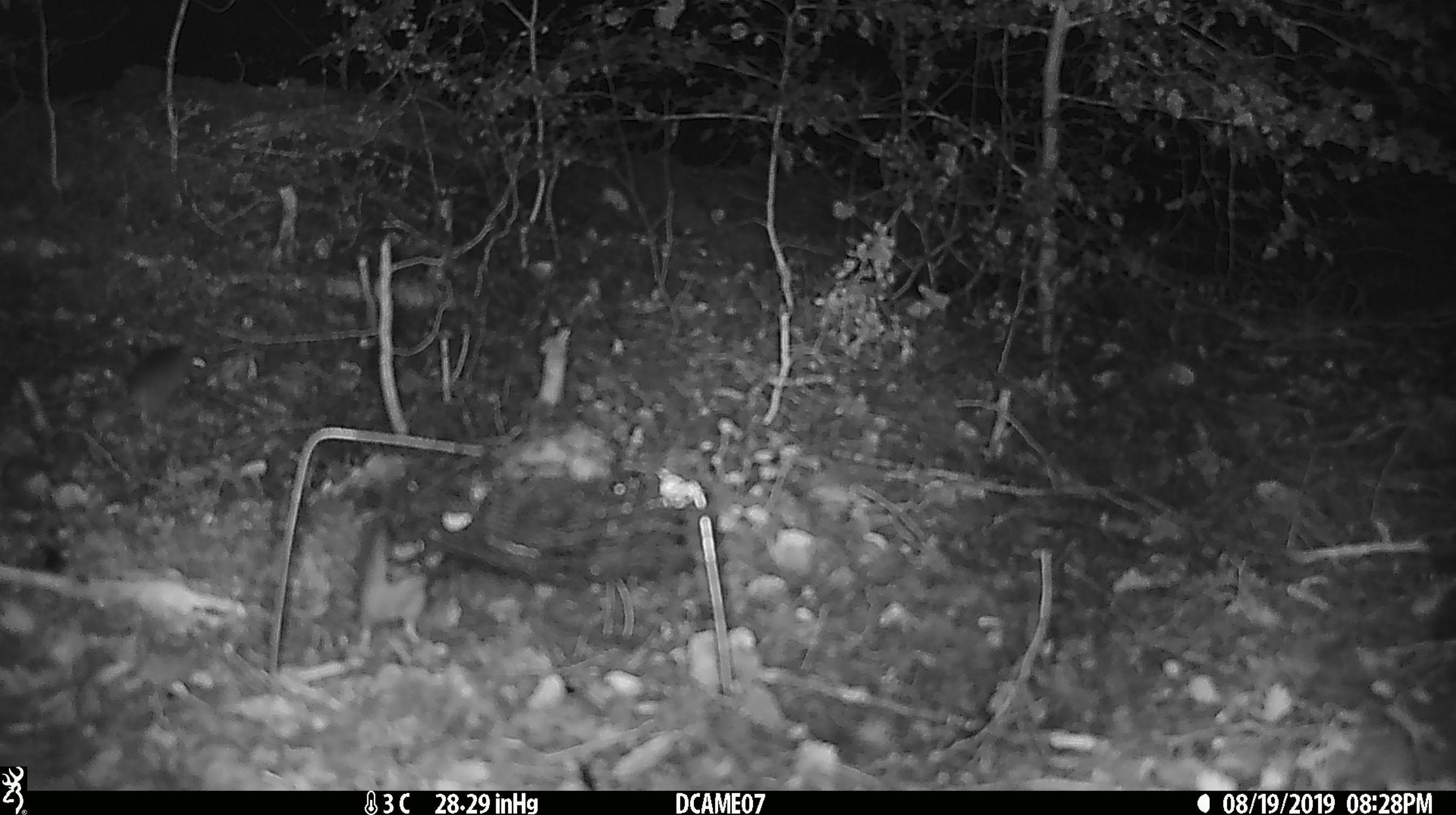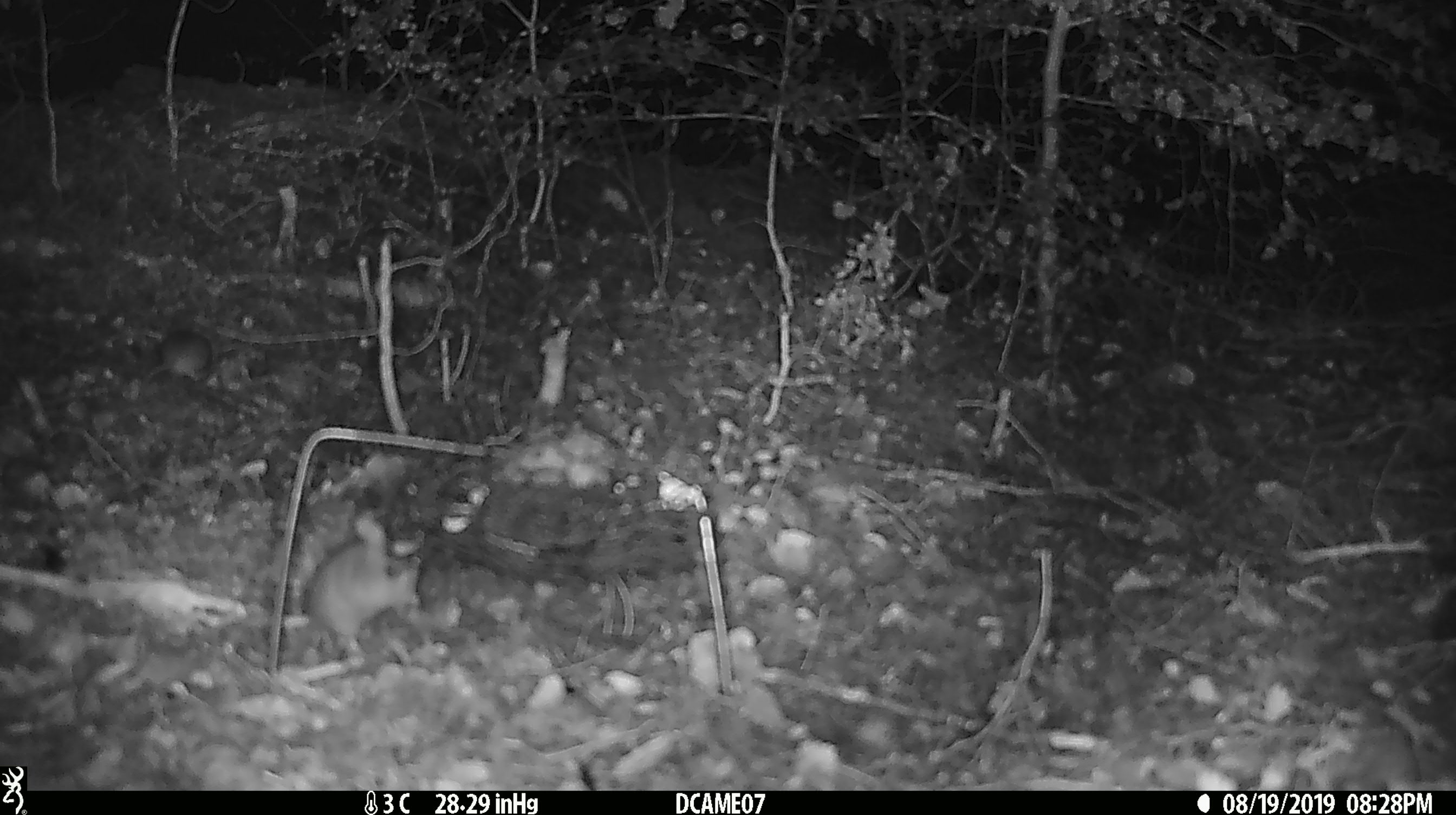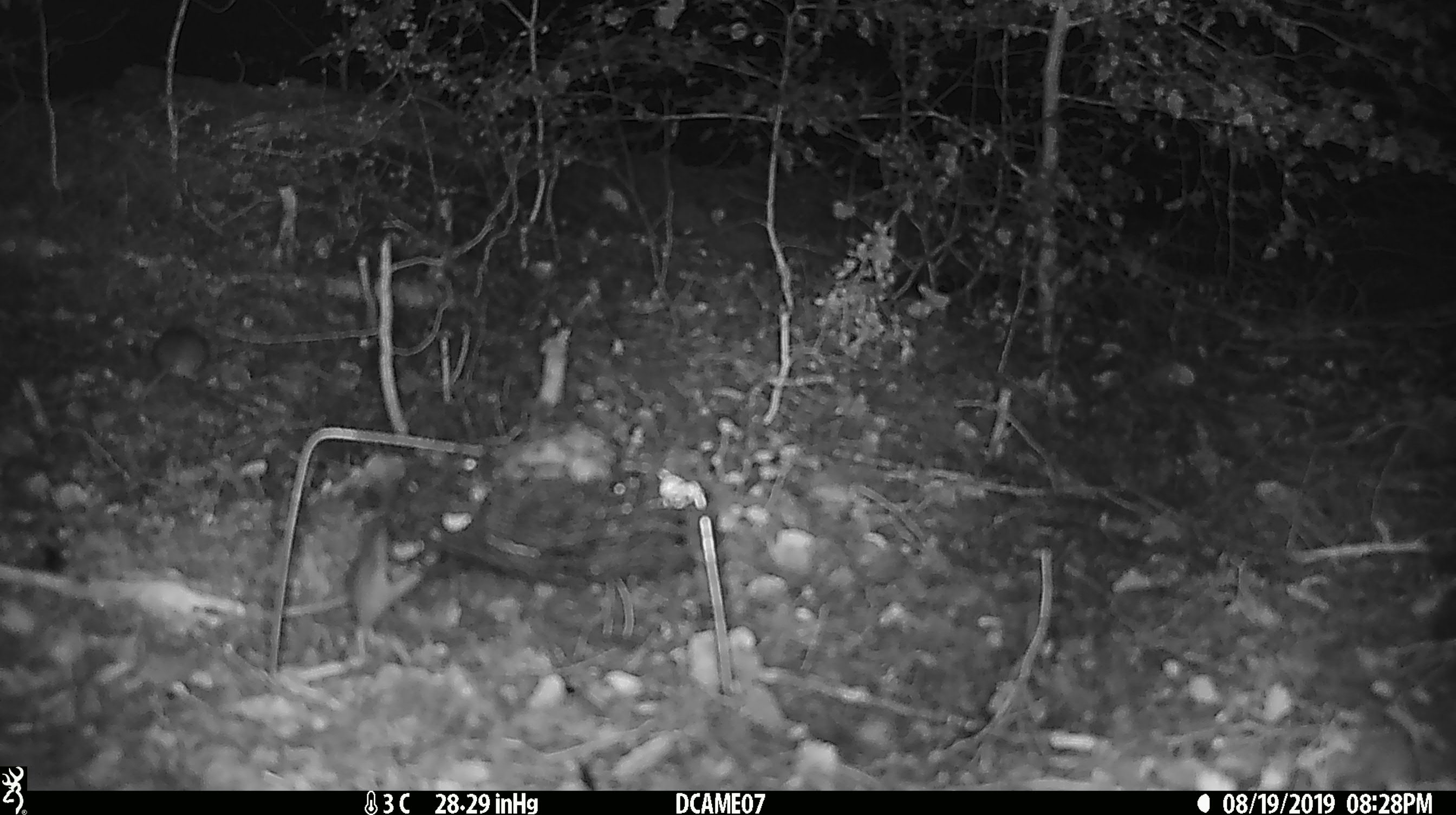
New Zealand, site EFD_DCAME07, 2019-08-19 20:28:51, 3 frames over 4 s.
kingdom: Animalia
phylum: Chordata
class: Mammalia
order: Rodentia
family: Muridae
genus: Mus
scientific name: Mus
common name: mouse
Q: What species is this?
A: Mouse (Mus).